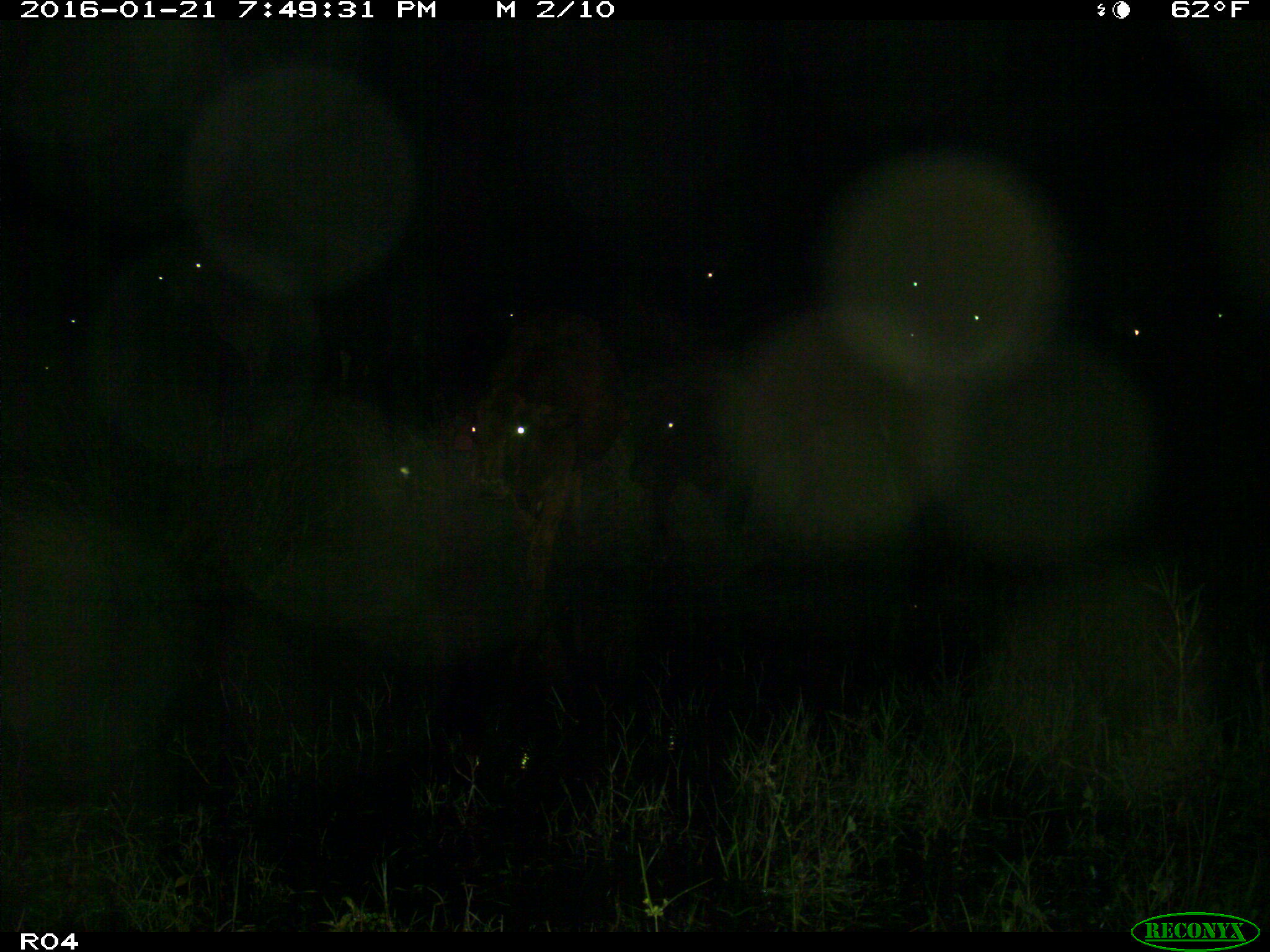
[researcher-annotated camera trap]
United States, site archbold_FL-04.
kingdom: Animalia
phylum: Chordata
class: Mammalia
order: Artiodactyla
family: Bovidae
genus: Bos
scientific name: Bos taurus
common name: domestic cow